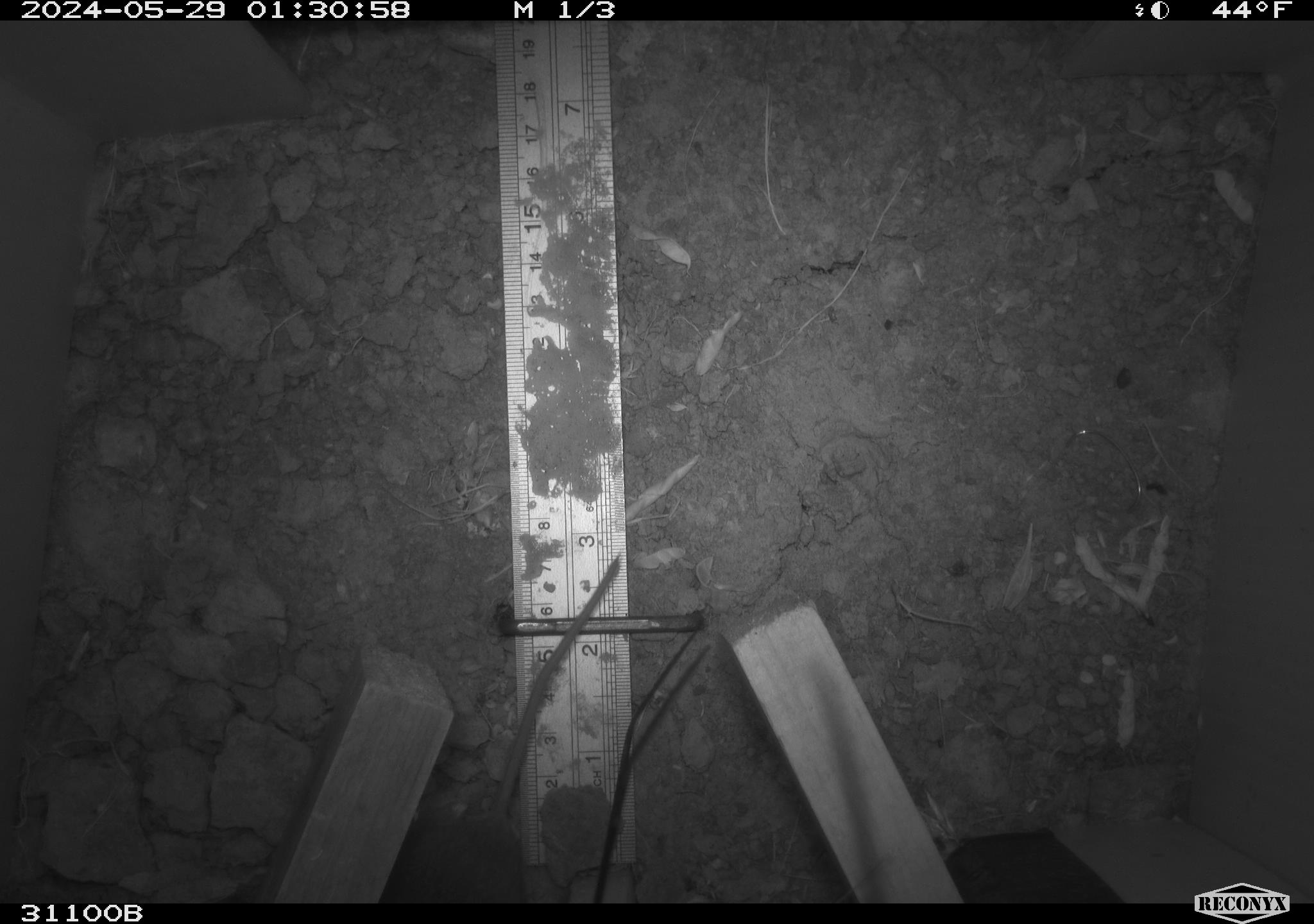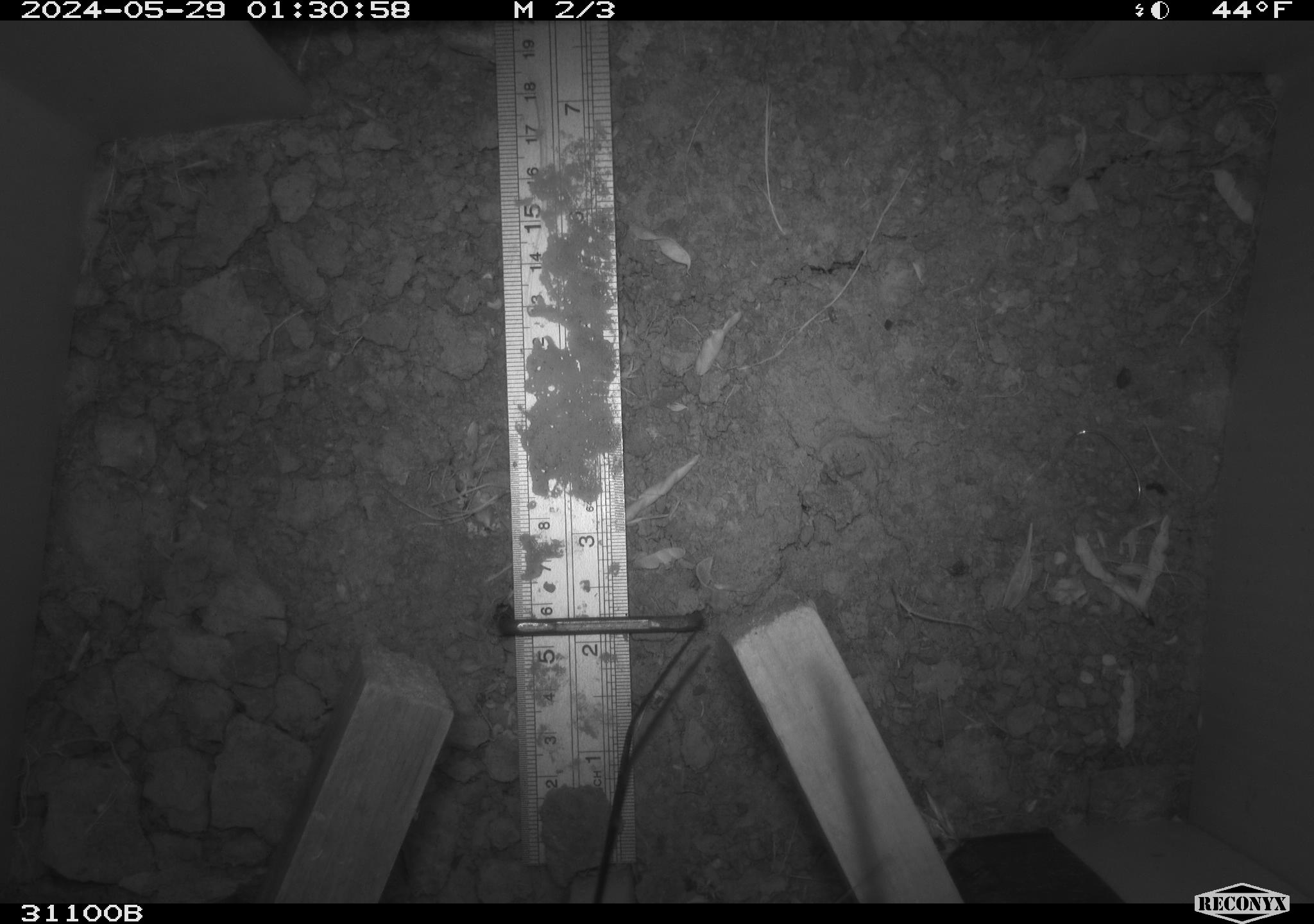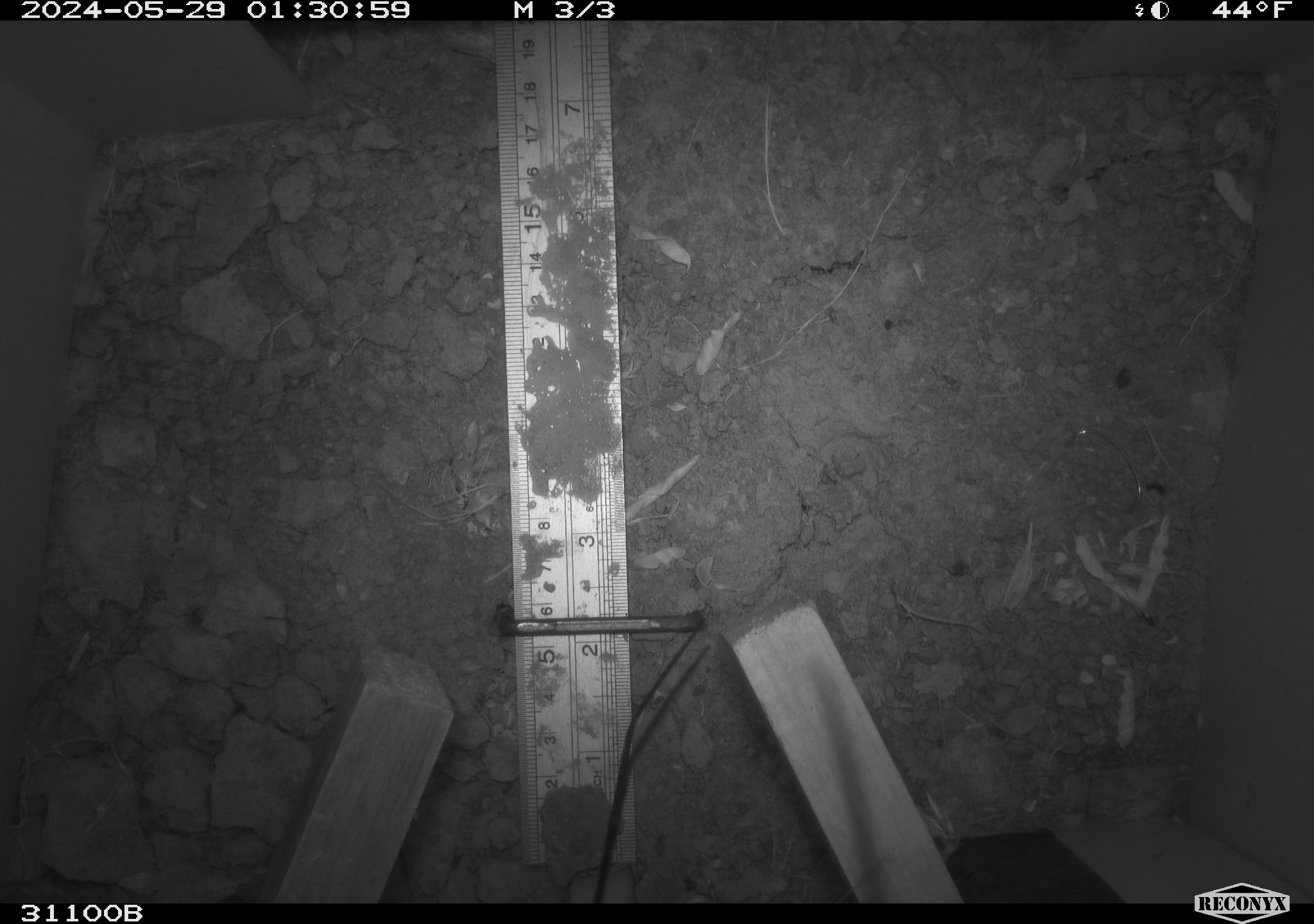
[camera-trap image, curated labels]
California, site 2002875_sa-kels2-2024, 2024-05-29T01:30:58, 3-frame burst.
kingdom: Animalia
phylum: Chordata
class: Mammalia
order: Rodentia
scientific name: Rodentia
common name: rodent